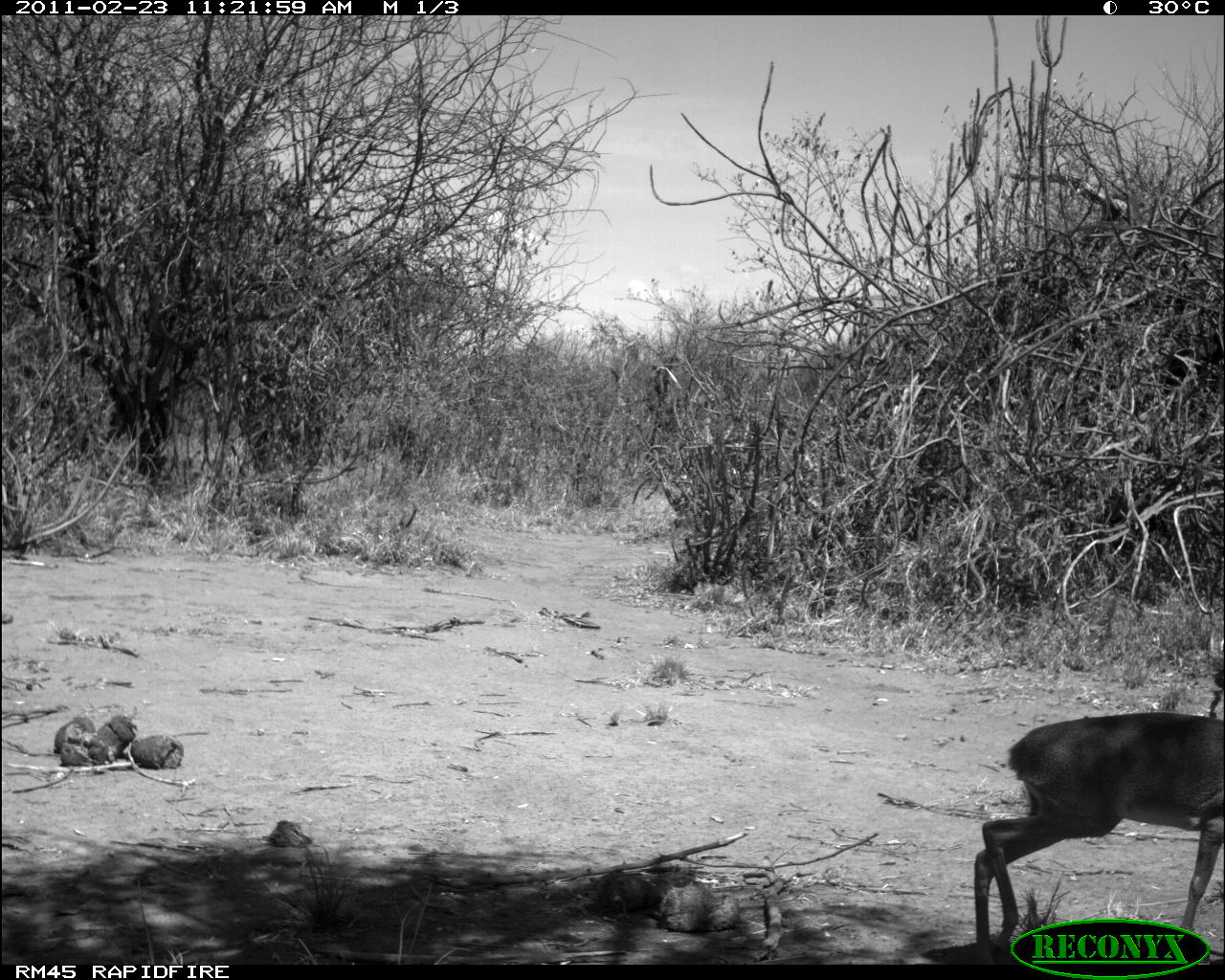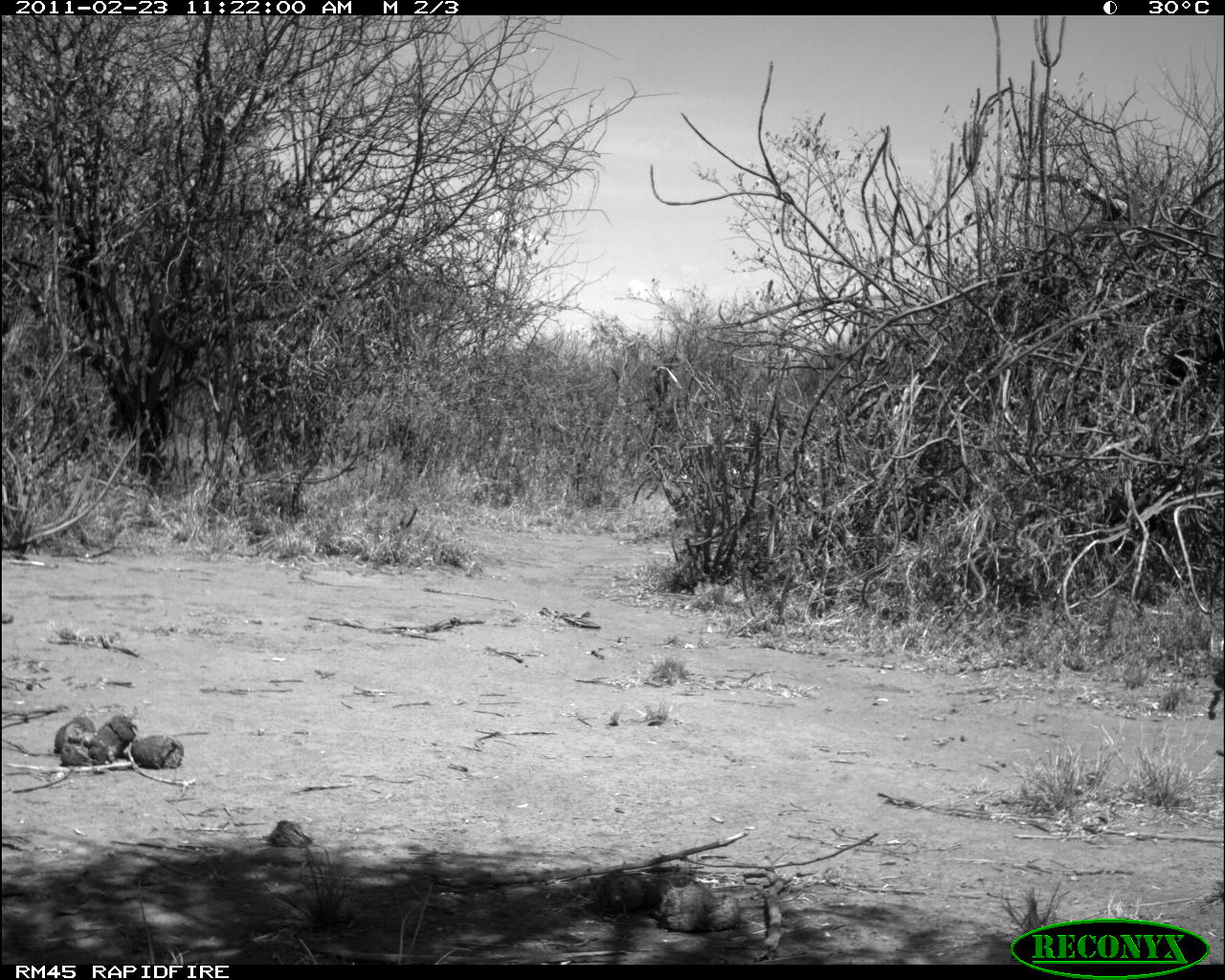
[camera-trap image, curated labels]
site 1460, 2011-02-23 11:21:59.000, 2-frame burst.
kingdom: Animalia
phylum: Chordata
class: Mammalia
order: Artiodactyla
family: Bovidae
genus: Madoqua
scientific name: Madoqua guentheri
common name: günther's dik-dik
Madoqua guentheri (günther's dik-dik), count 1.